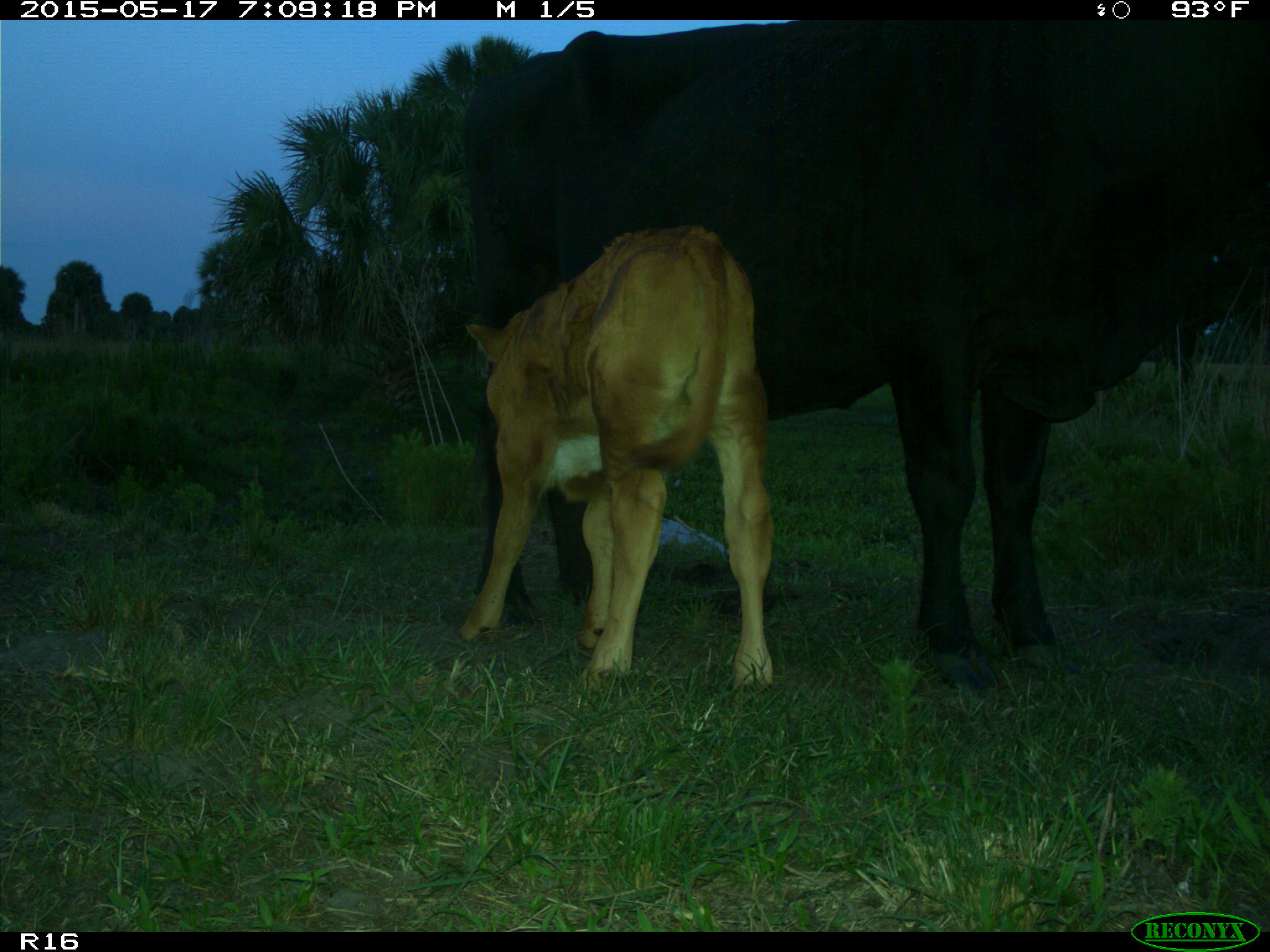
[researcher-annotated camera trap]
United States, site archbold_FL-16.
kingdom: Animalia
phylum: Chordata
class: Mammalia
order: Artiodactyla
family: Bovidae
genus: Bos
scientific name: Bos taurus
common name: domestic cow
Bos taurus (domestic cow).